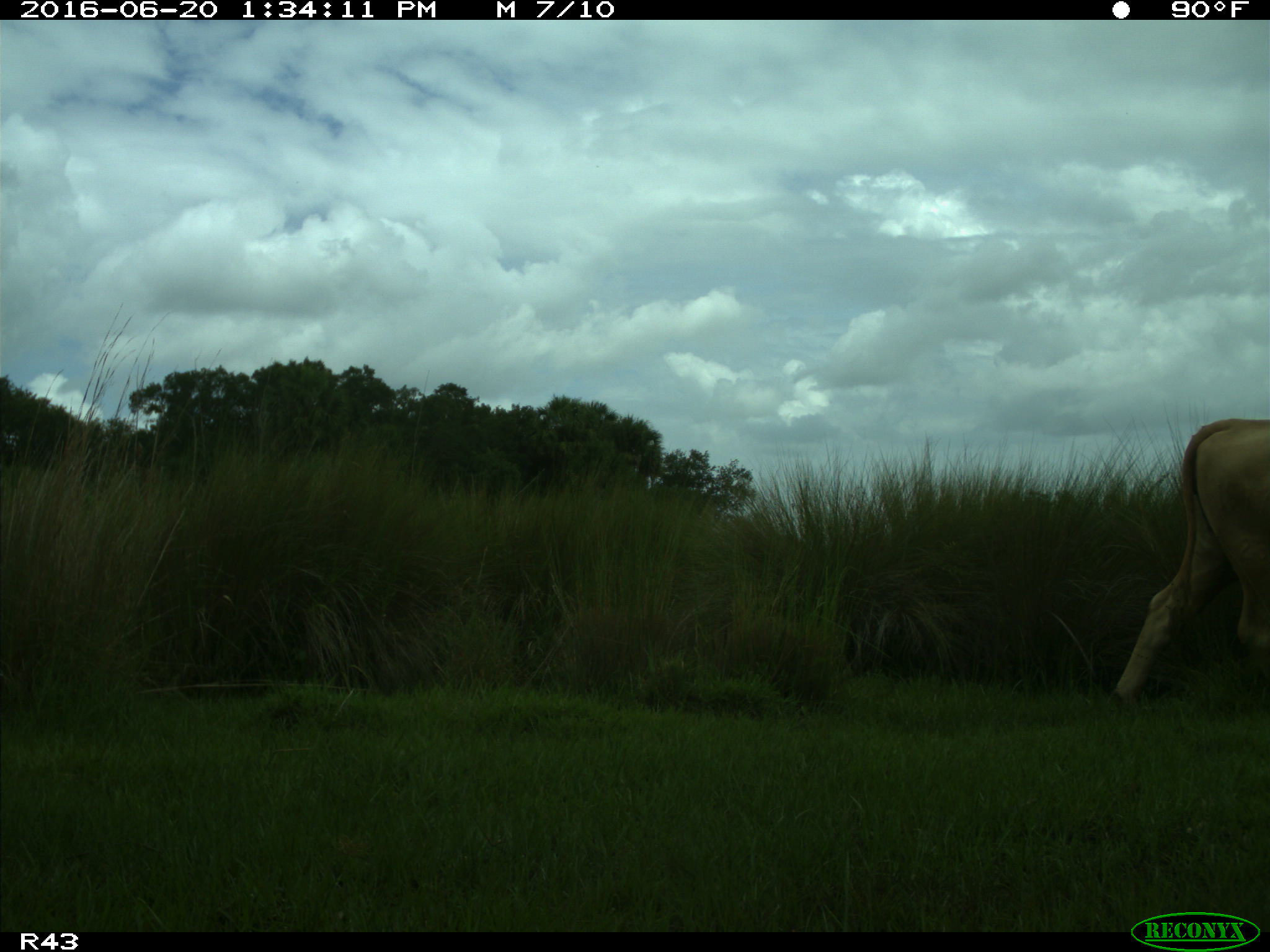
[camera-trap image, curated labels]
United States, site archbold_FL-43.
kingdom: Animalia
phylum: Chordata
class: Mammalia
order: Artiodactyla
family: Bovidae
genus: Bos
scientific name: Bos taurus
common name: domestic cow